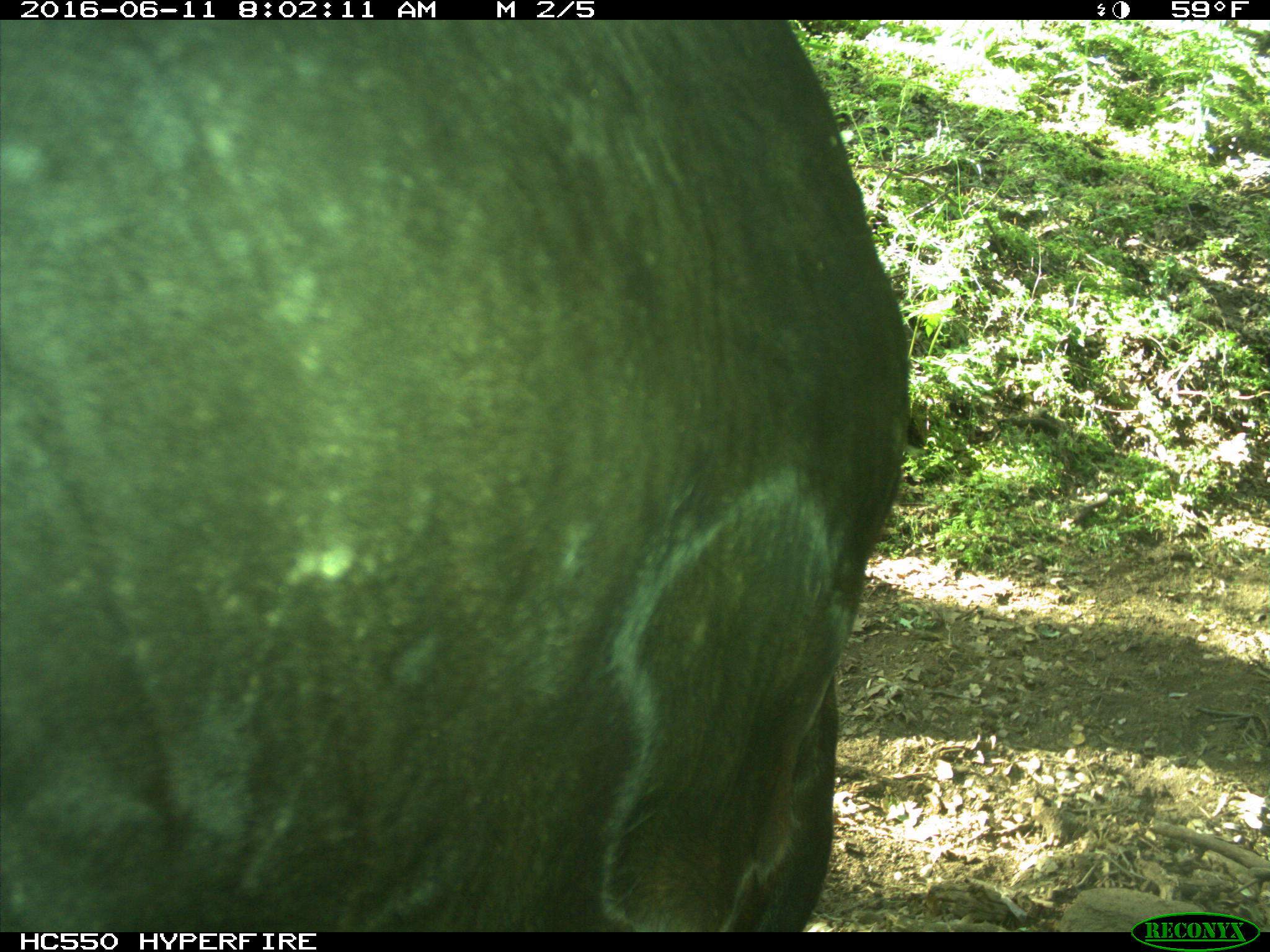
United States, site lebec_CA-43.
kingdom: Animalia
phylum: Chordata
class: Mammalia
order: Artiodactyla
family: Bovidae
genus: Bos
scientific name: Bos taurus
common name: domestic cow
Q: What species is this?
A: Bos taurus (domestic cow).